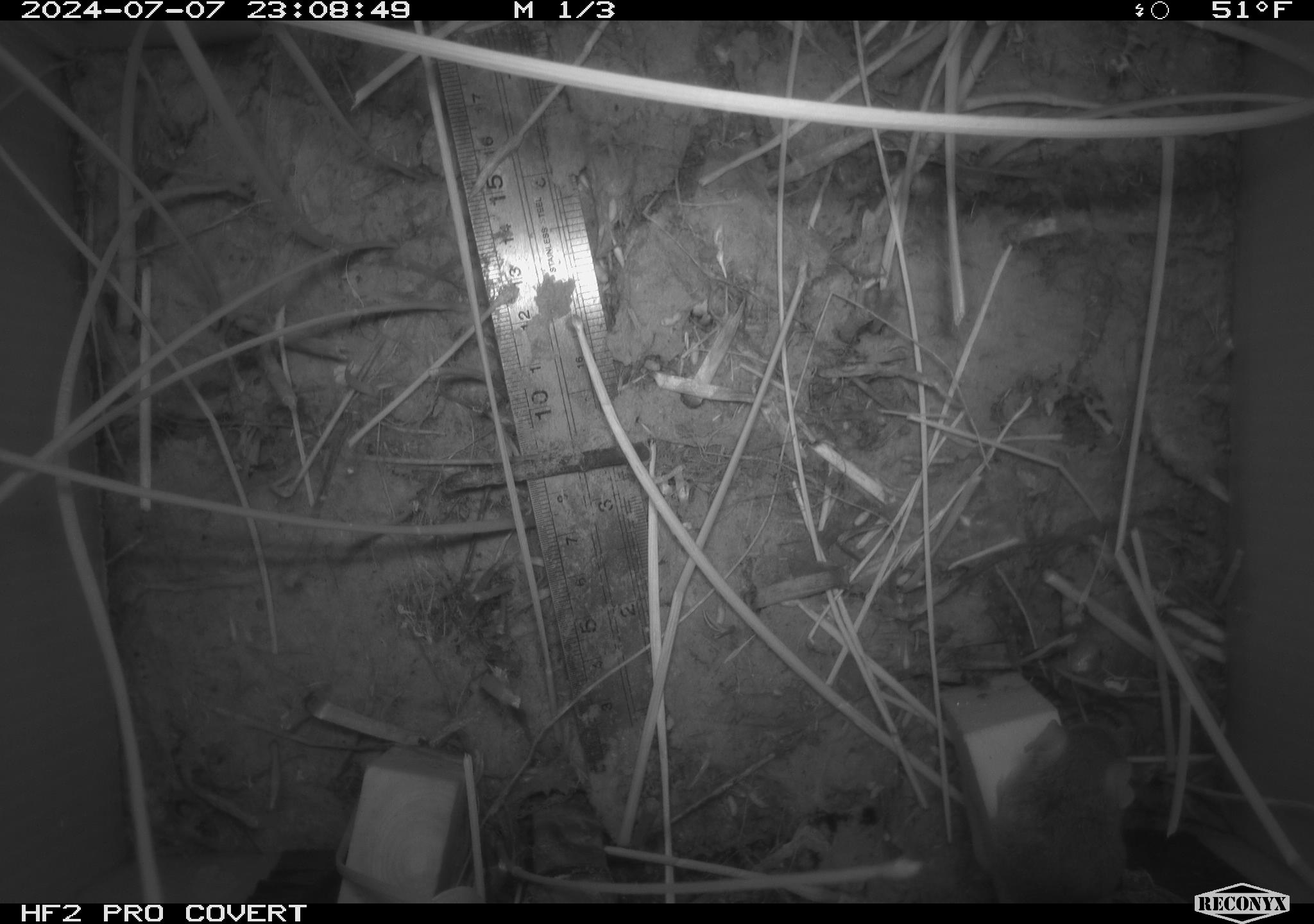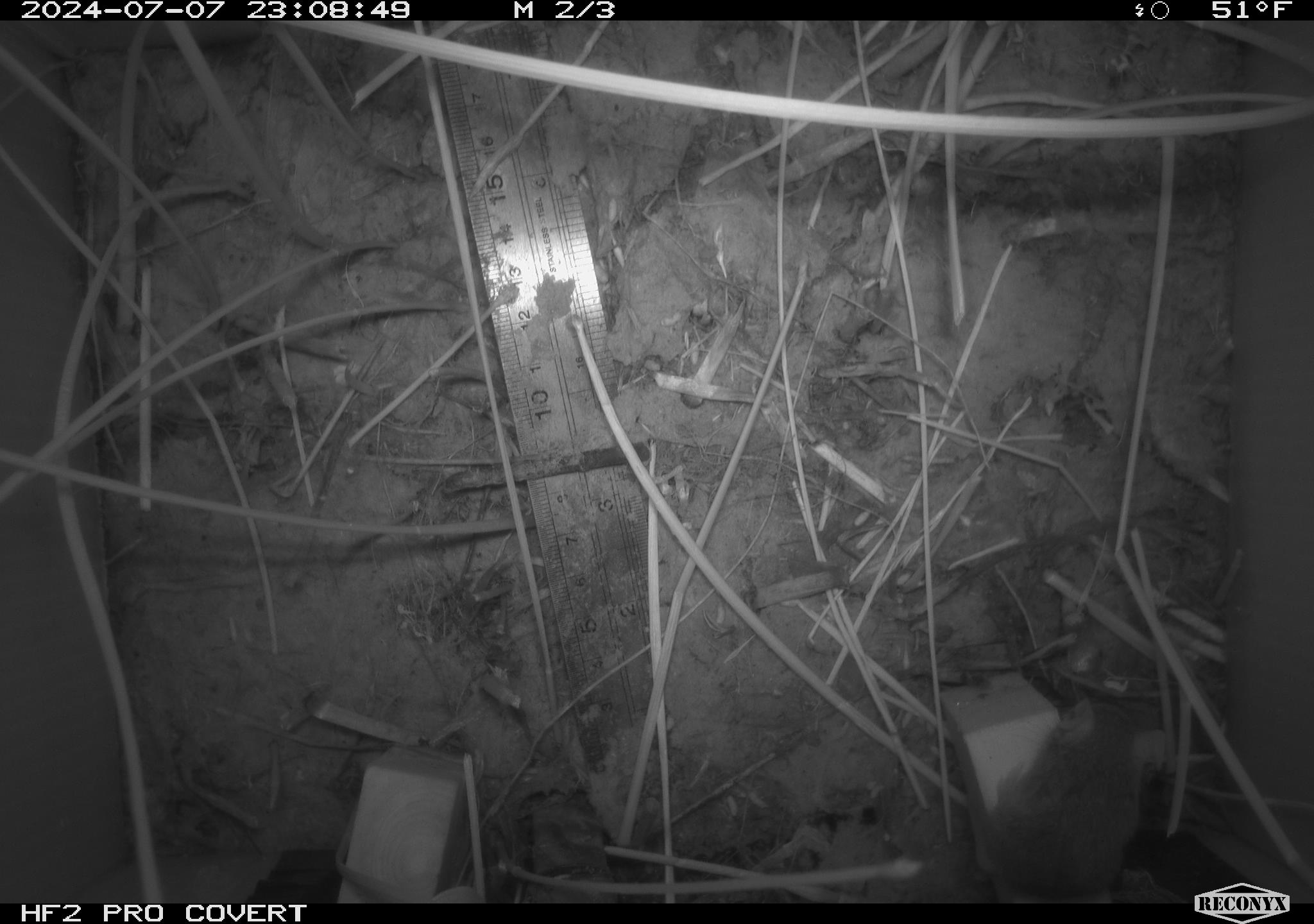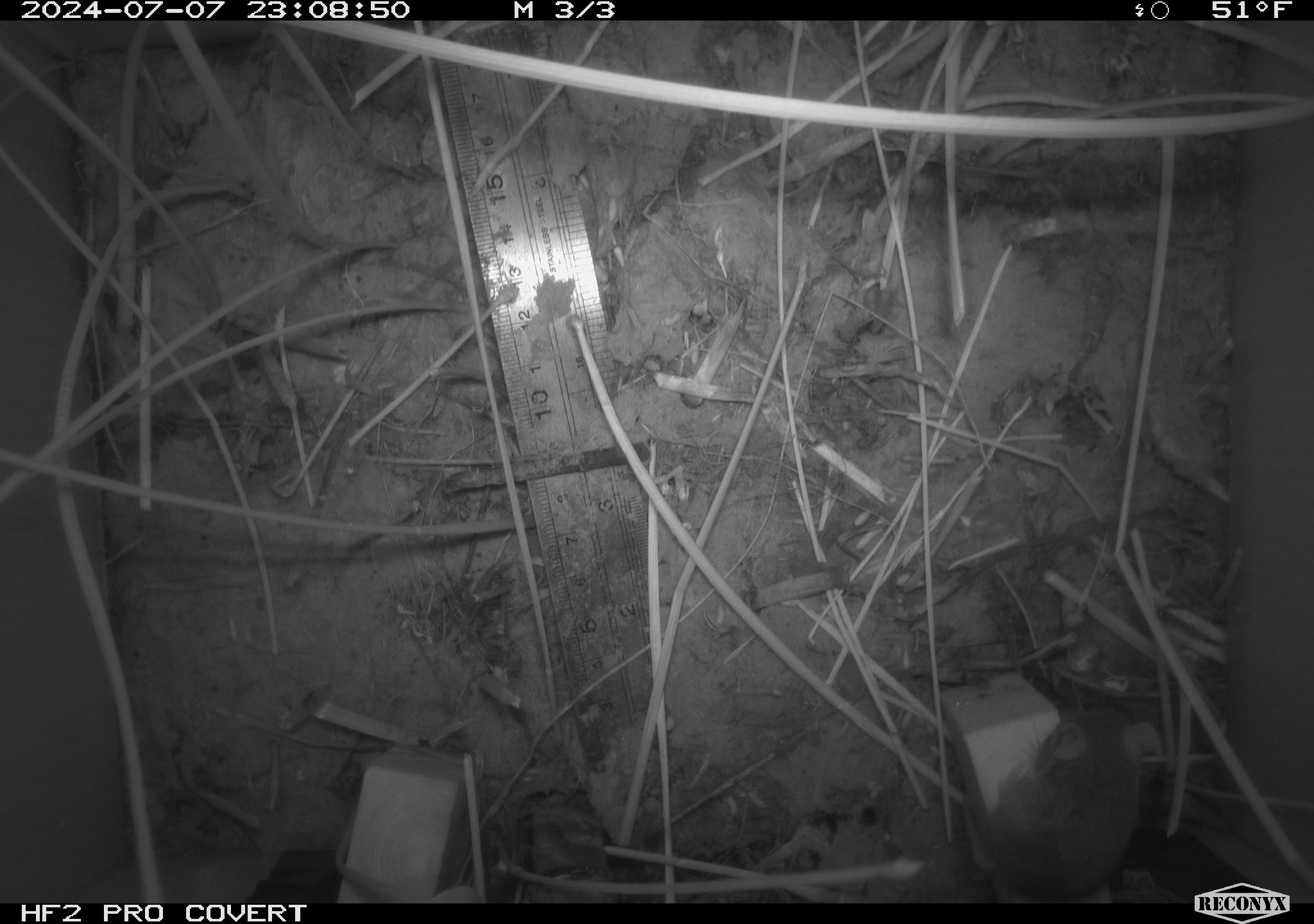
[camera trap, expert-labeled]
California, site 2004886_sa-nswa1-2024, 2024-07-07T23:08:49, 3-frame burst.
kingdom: Animalia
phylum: Chordata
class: Mammalia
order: Rodentia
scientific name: Rodentia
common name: rodent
Rodent (Rodentia).